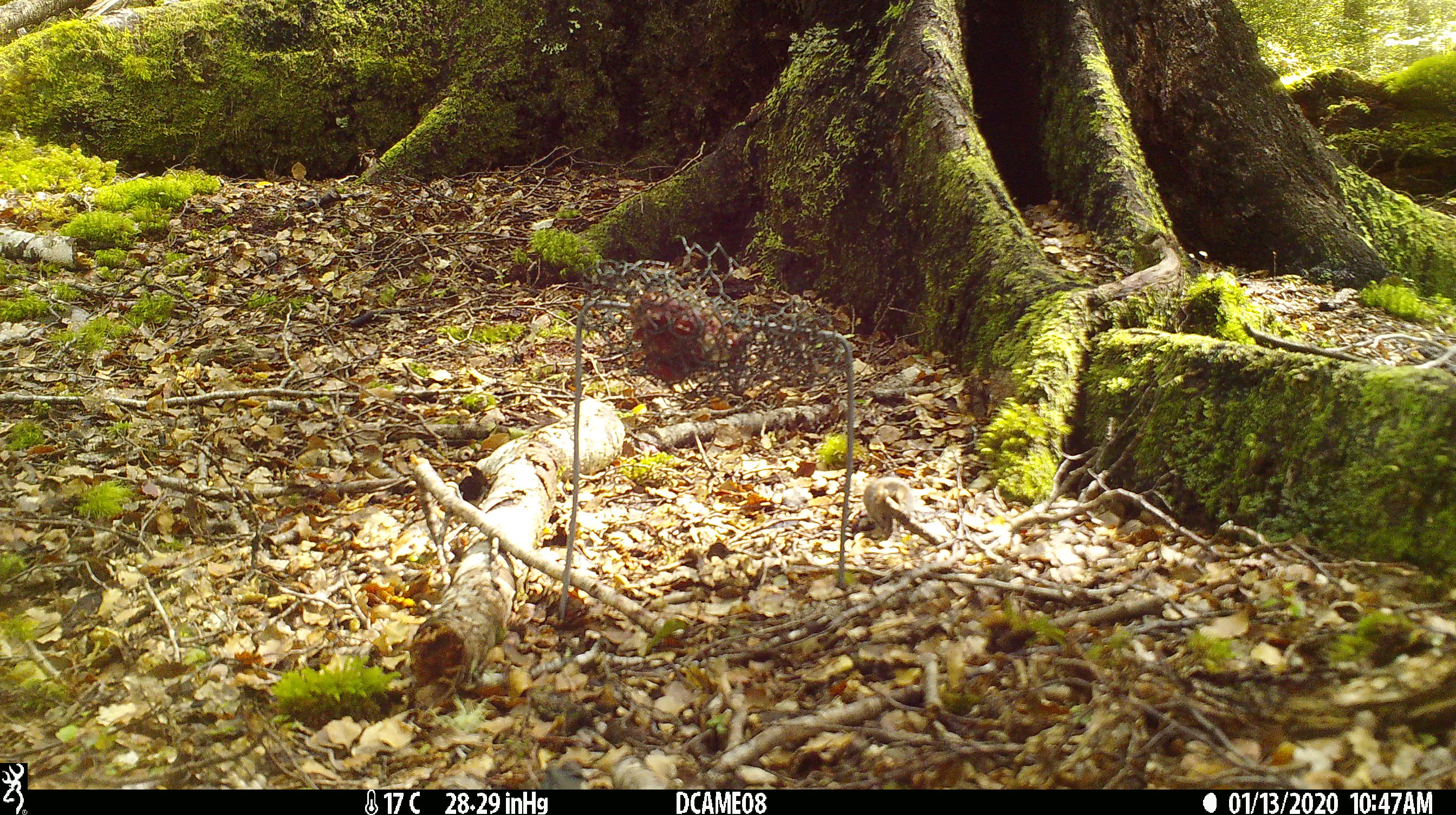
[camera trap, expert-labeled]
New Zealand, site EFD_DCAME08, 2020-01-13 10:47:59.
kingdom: Animalia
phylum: Chordata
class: Mammalia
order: Rodentia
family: Muridae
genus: Mus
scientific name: Mus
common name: mouse